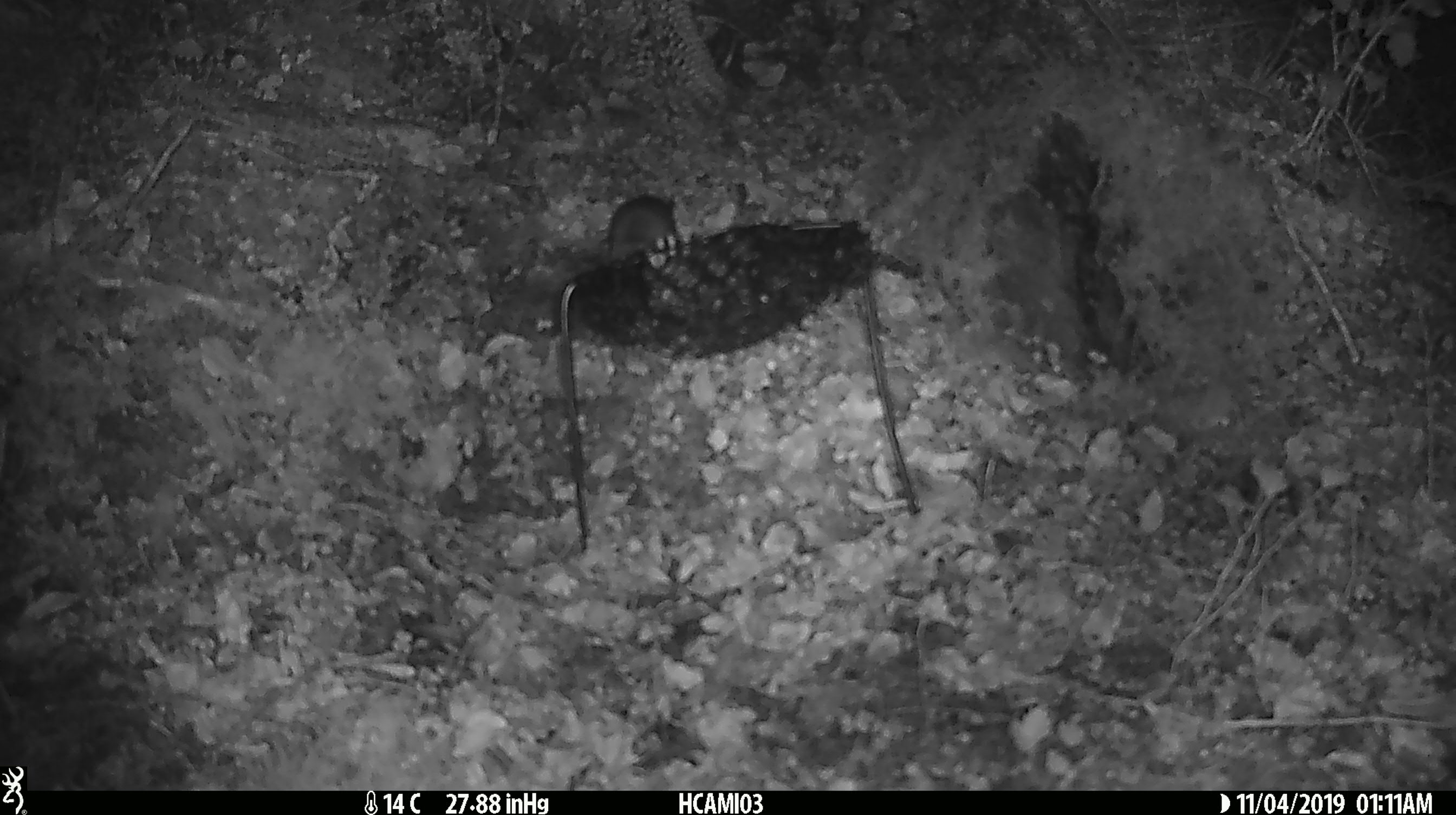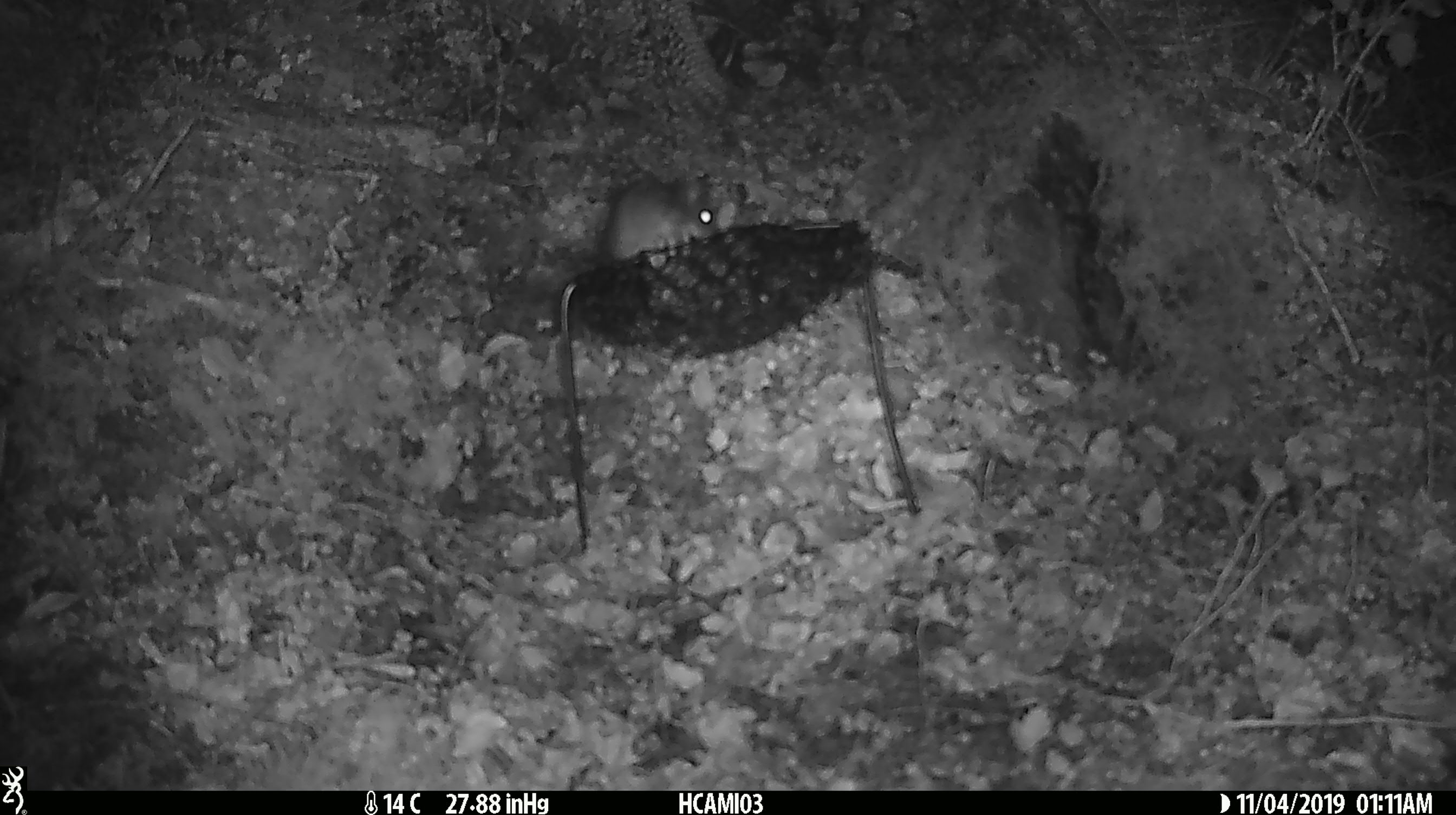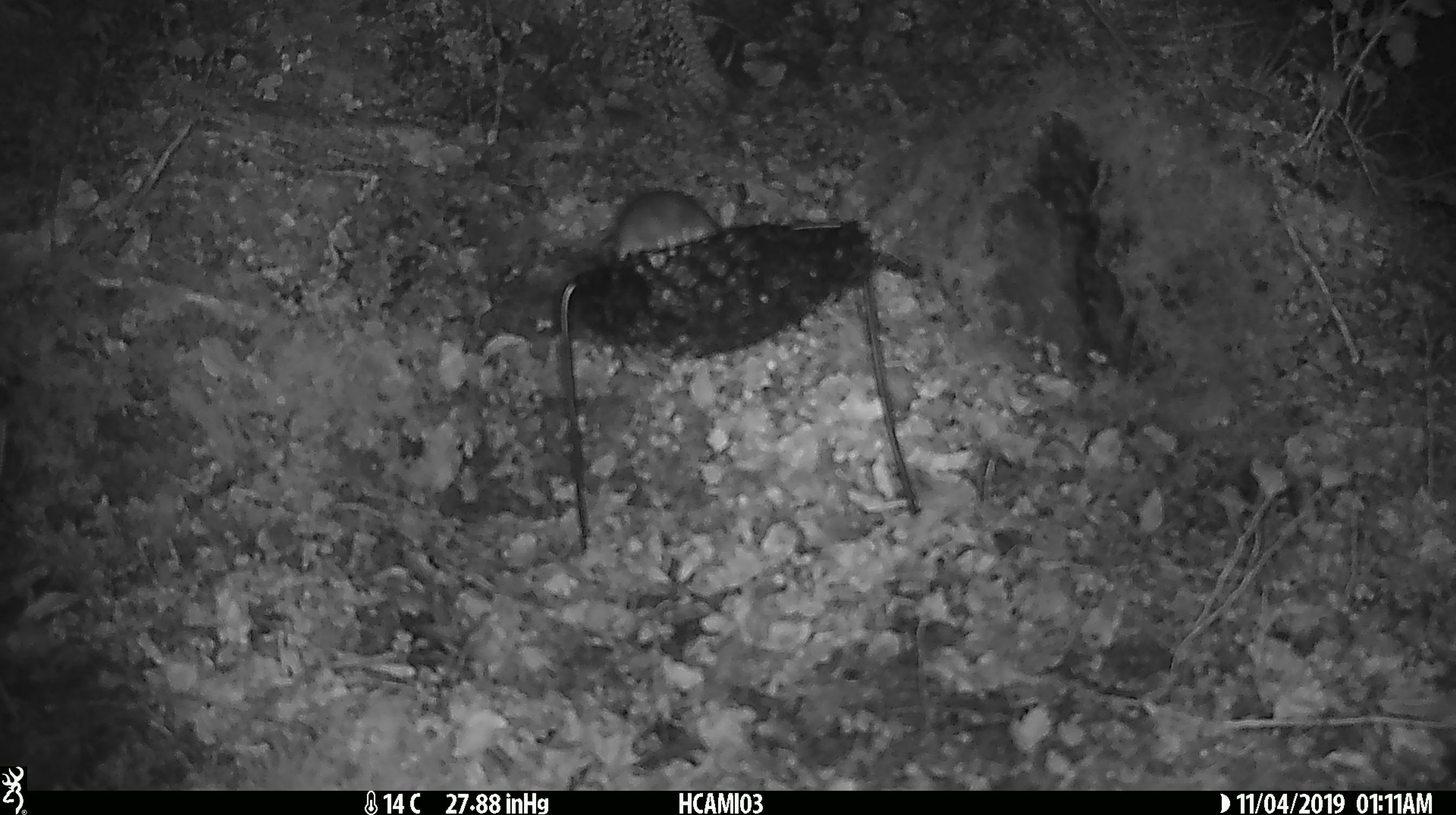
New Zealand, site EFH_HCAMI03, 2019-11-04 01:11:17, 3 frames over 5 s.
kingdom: Animalia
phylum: Chordata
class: Mammalia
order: Rodentia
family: Muridae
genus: Mus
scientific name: Mus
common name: mouse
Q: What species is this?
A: Mouse (Mus).